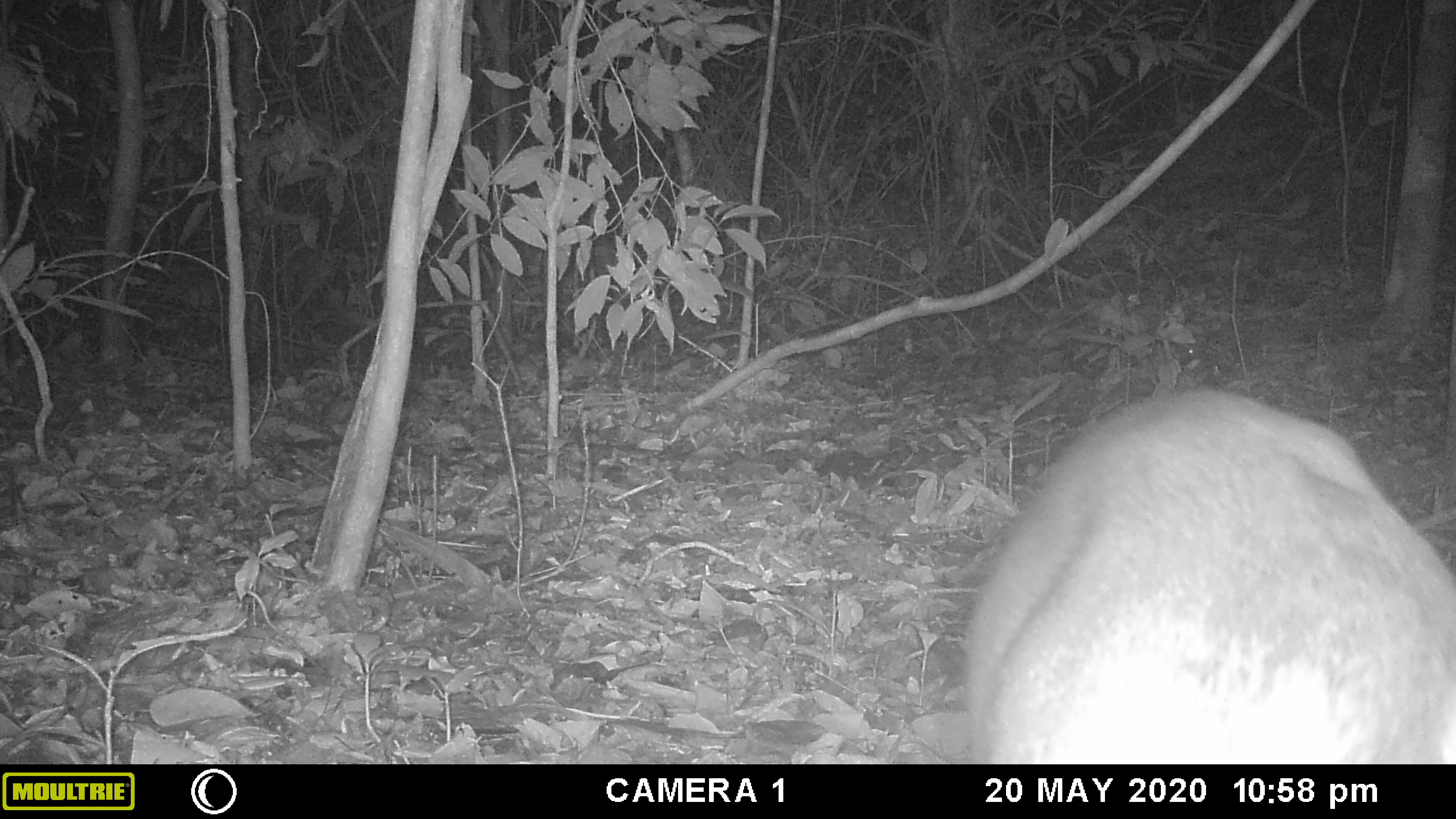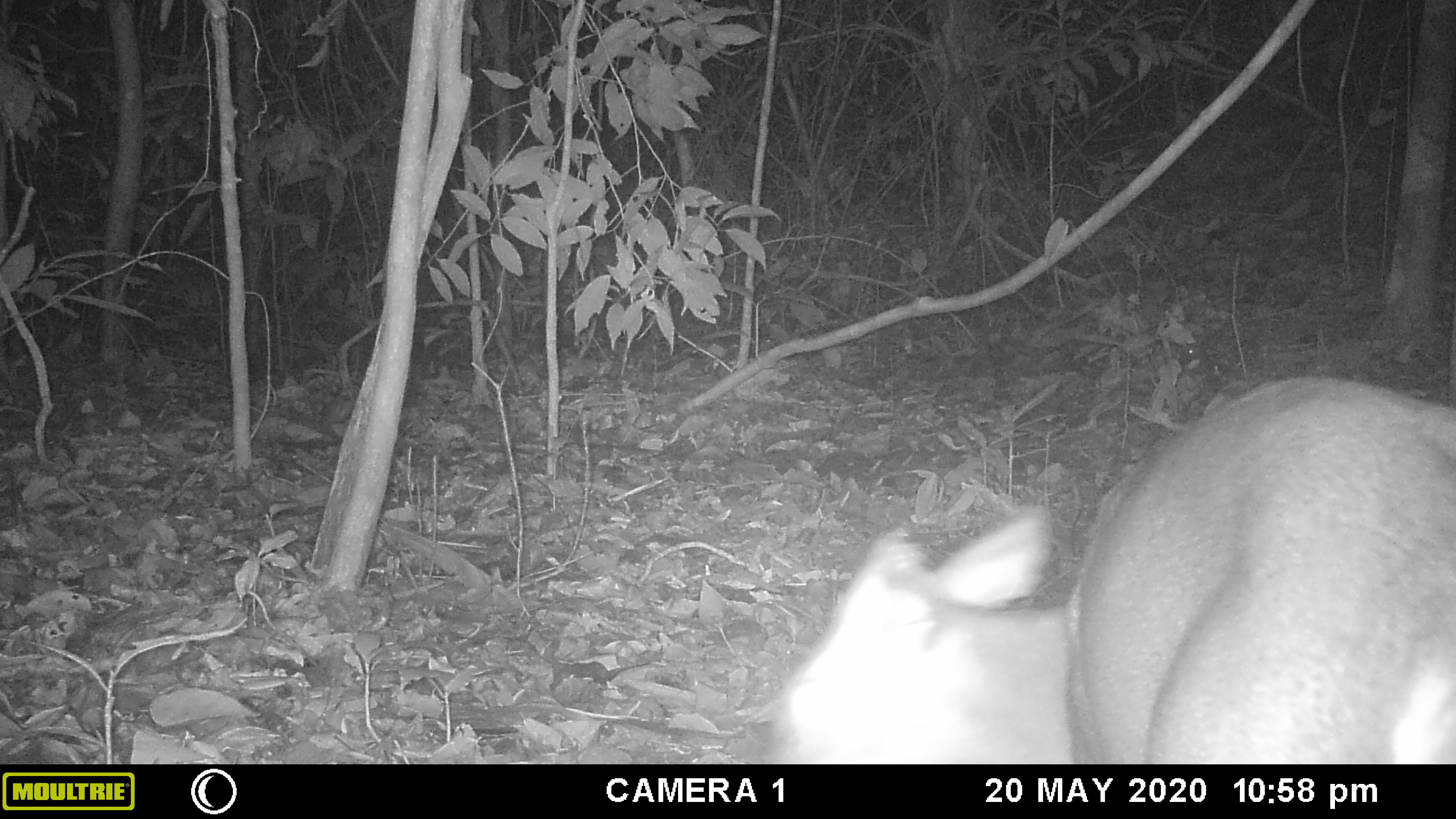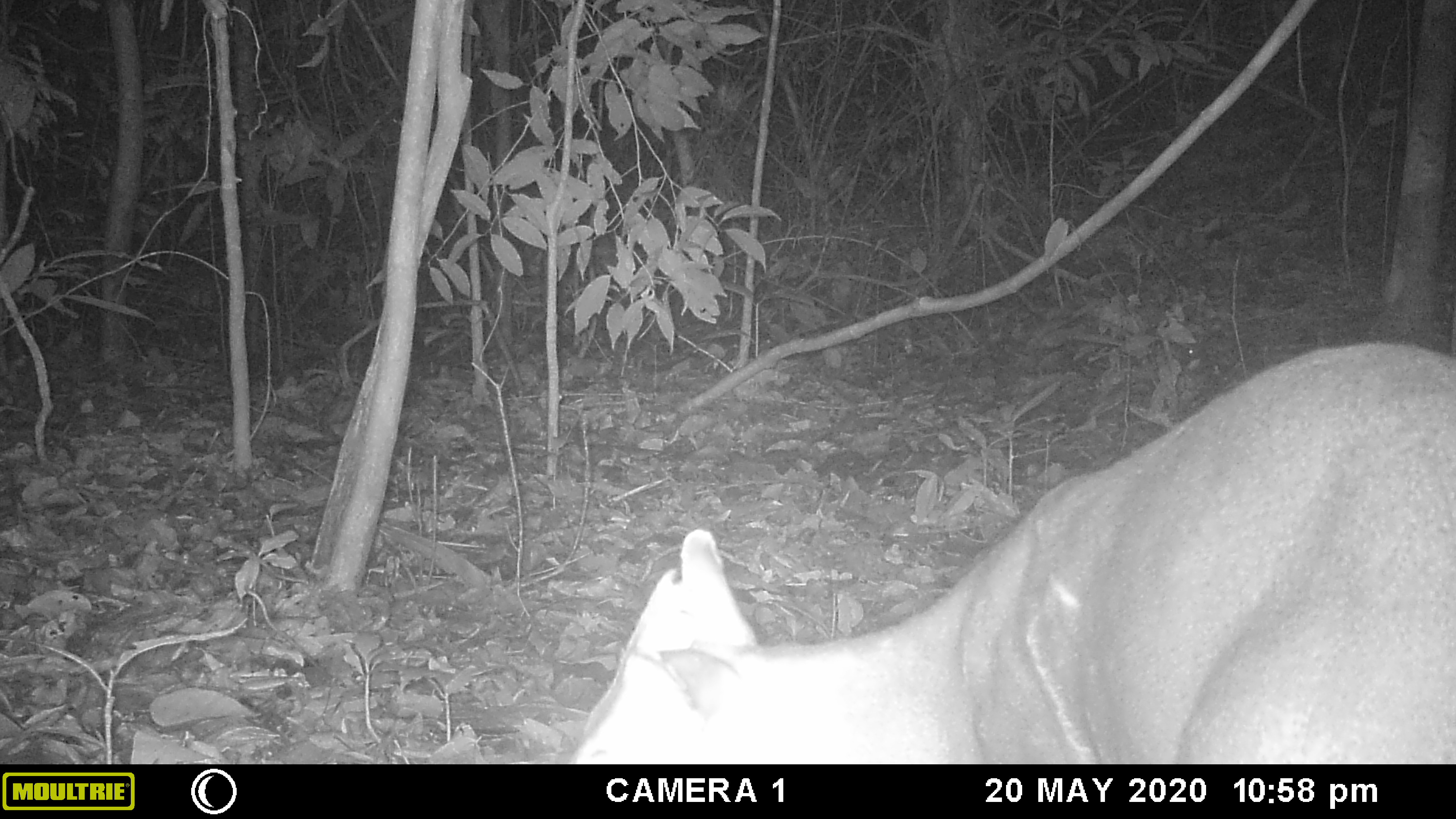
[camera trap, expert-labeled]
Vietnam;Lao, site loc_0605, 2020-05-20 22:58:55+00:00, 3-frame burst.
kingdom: Animalia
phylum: Chordata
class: Mammalia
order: Artiodactyla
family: Cervidae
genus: Muntiacus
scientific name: Muntiacus rooseveltorum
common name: roosevelt's muntjac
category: roosevelts muntjac group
Roosevelts muntjac group (roosevelt's muntjac) (Muntiacus rooseveltorum). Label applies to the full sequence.